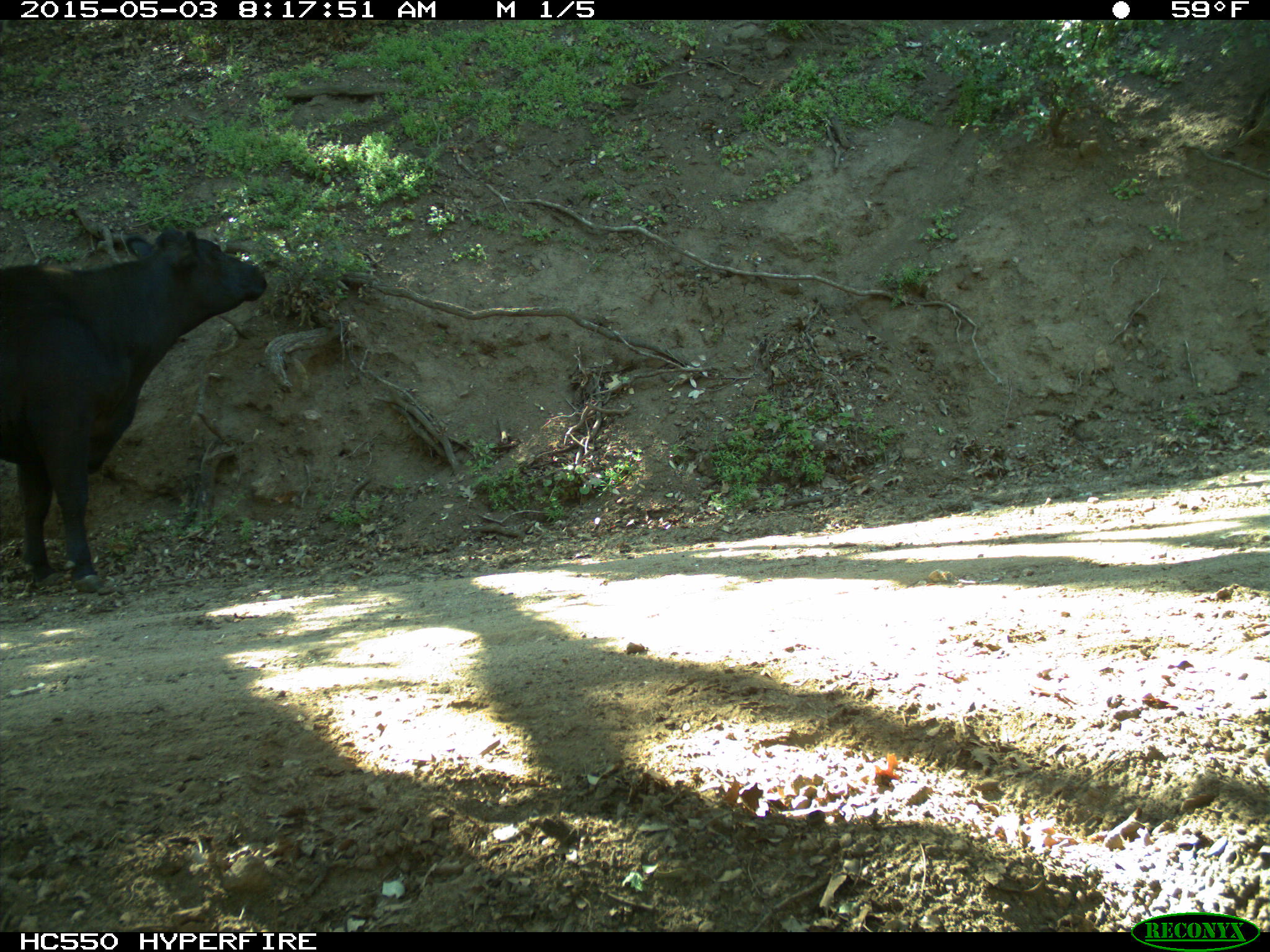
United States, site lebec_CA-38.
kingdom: Animalia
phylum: Chordata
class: Mammalia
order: Artiodactyla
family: Bovidae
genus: Bos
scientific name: Bos taurus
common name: domestic cow